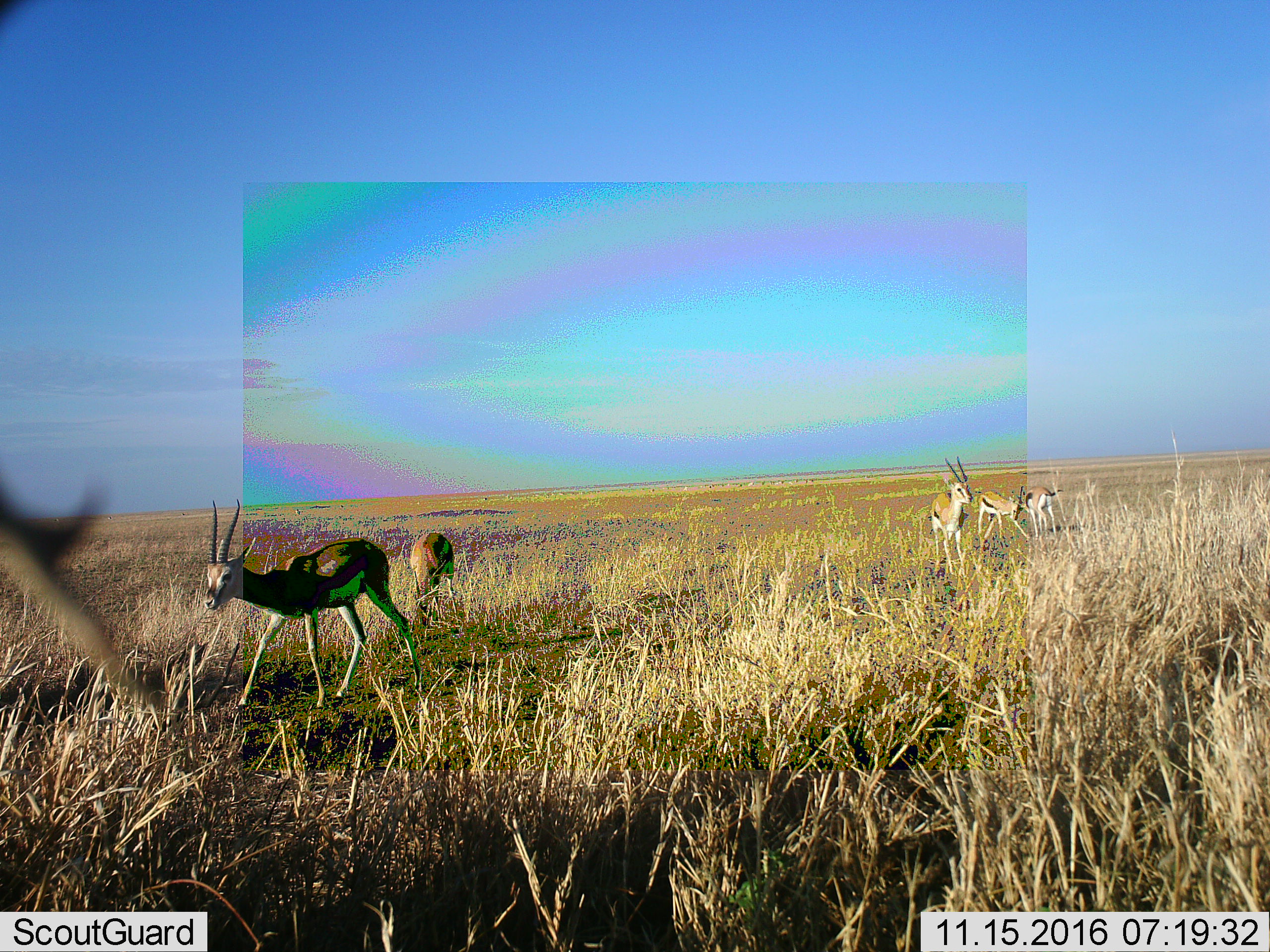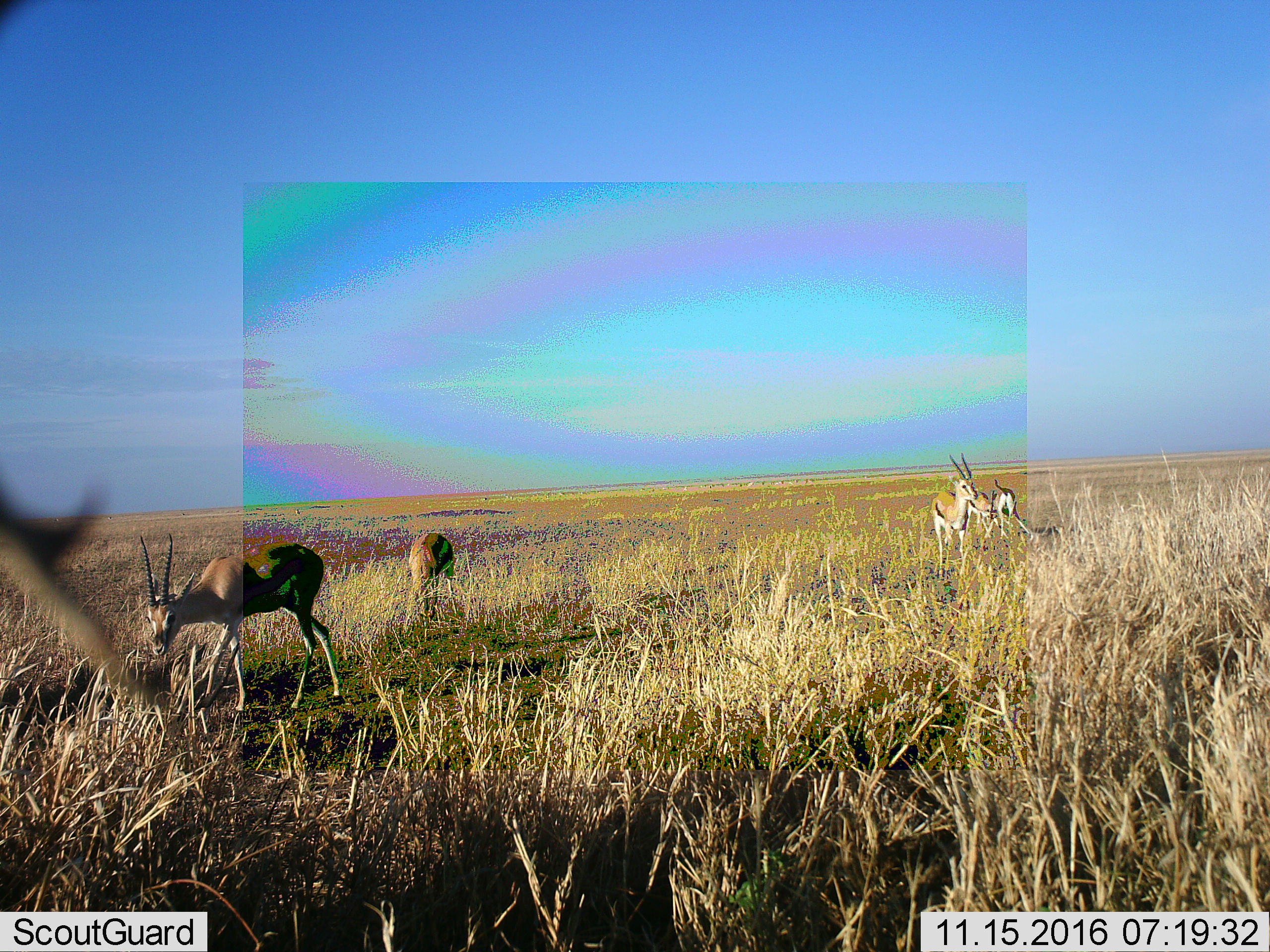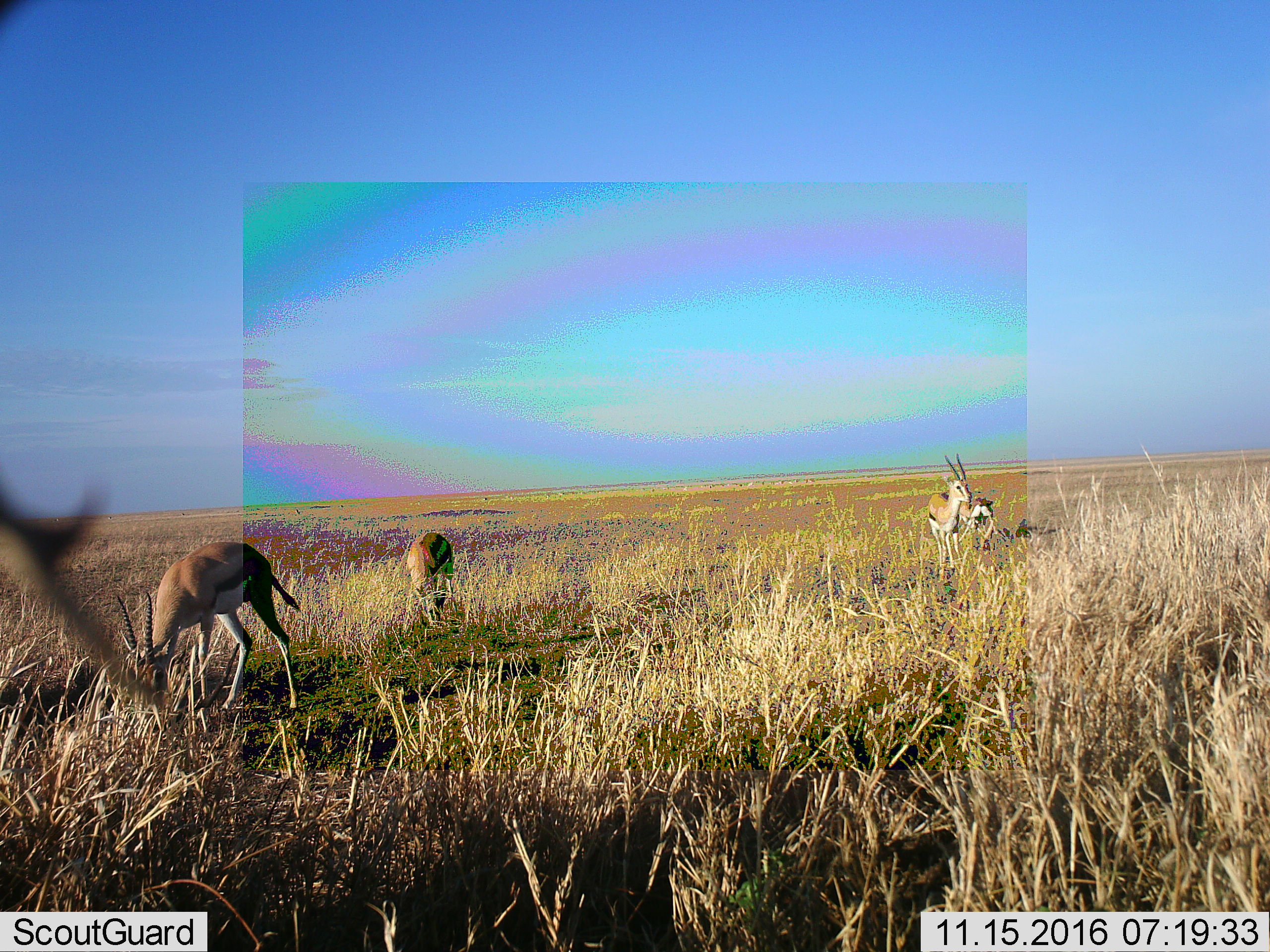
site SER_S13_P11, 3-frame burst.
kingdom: Animalia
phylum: Chordata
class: Mammalia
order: Artiodactyla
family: Bovidae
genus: Eudorcas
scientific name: Eudorcas thomsonii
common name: thomson's gazelle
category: gazellethomsons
Gazellethomsons (thomson's gazelle) (Eudorcas thomsonii), count 5. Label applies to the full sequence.